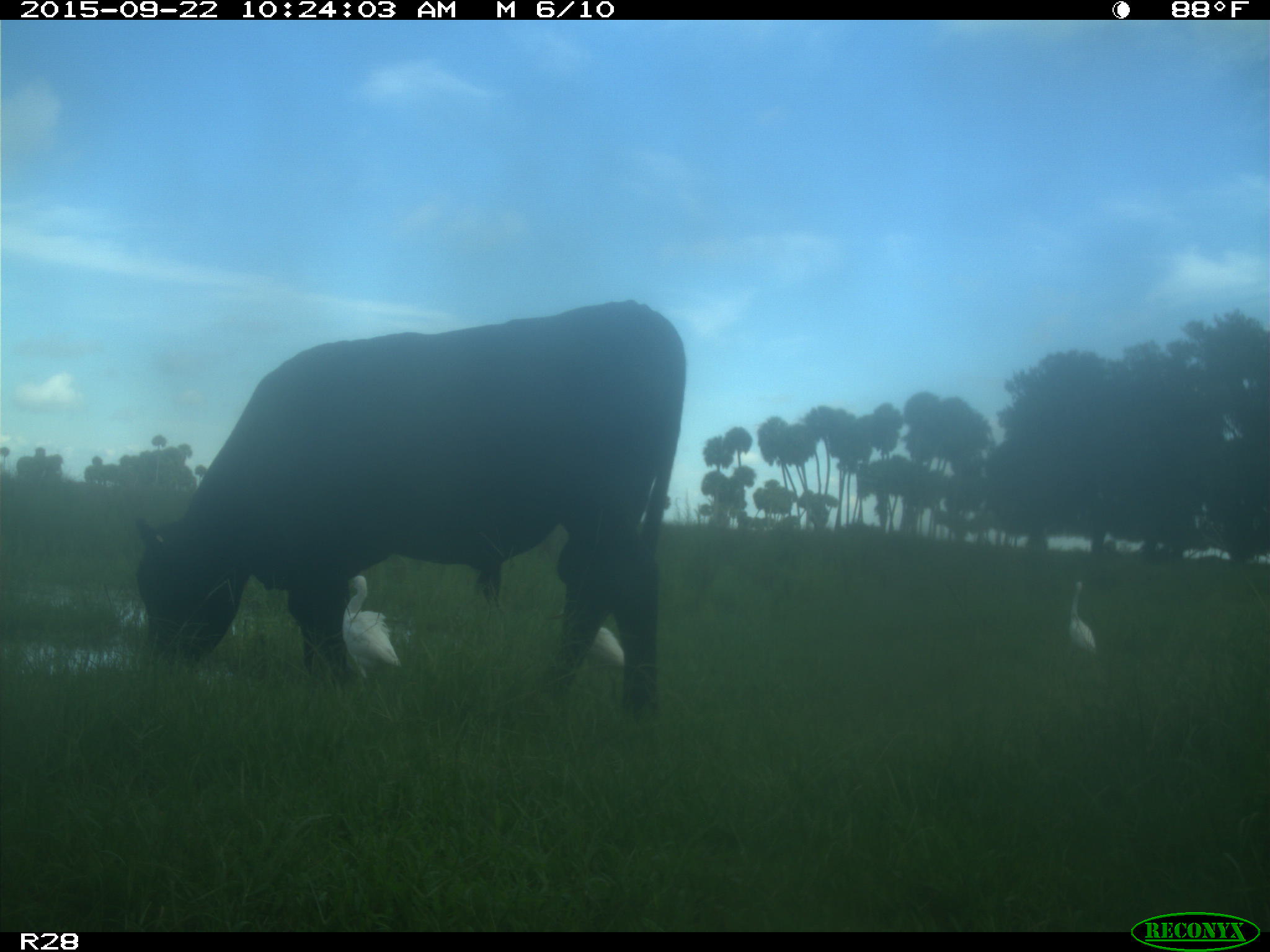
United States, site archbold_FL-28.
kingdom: Animalia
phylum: Chordata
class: Mammalia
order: Artiodactyla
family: Bovidae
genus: Bos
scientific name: Bos taurus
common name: domestic cow